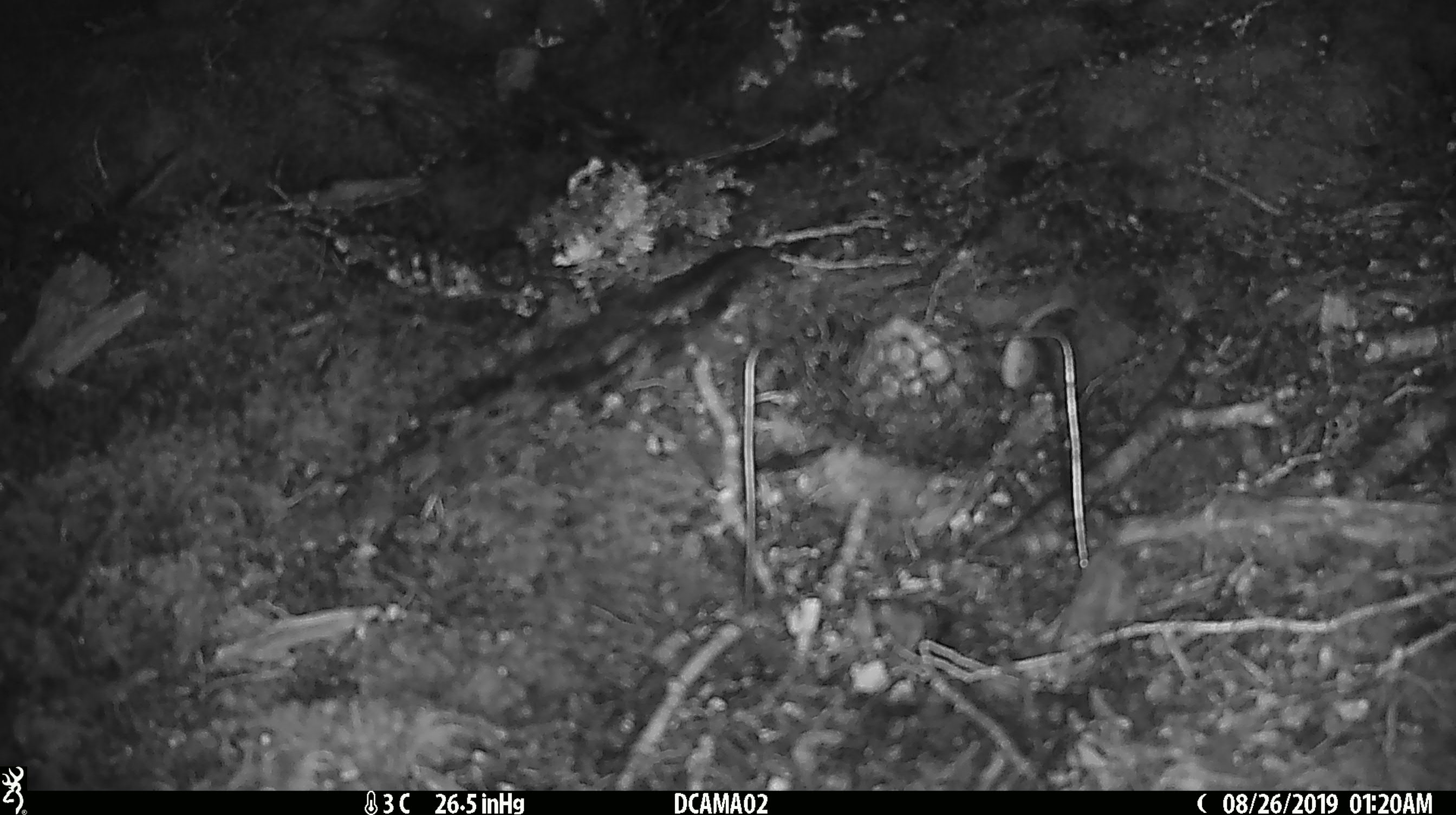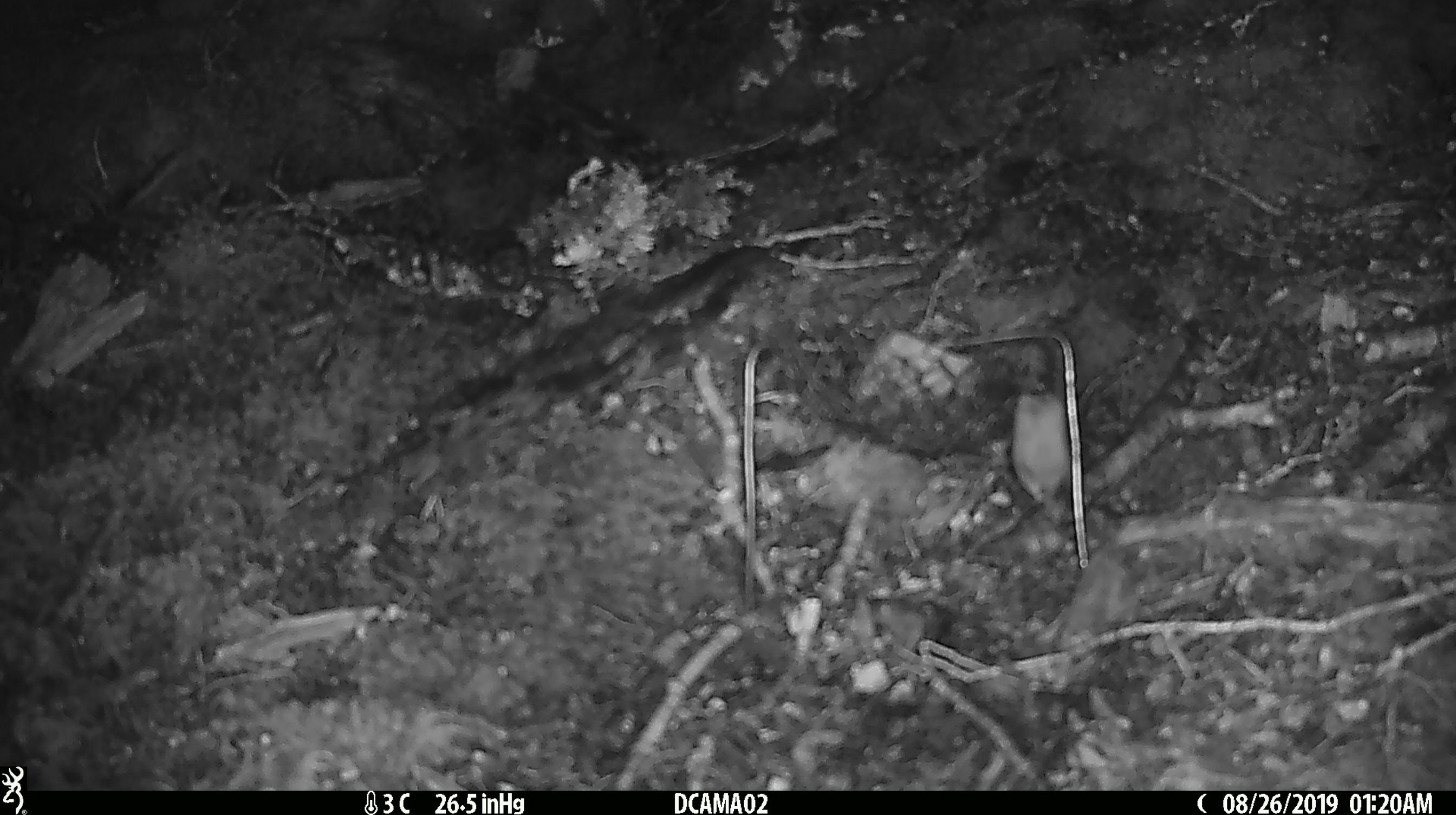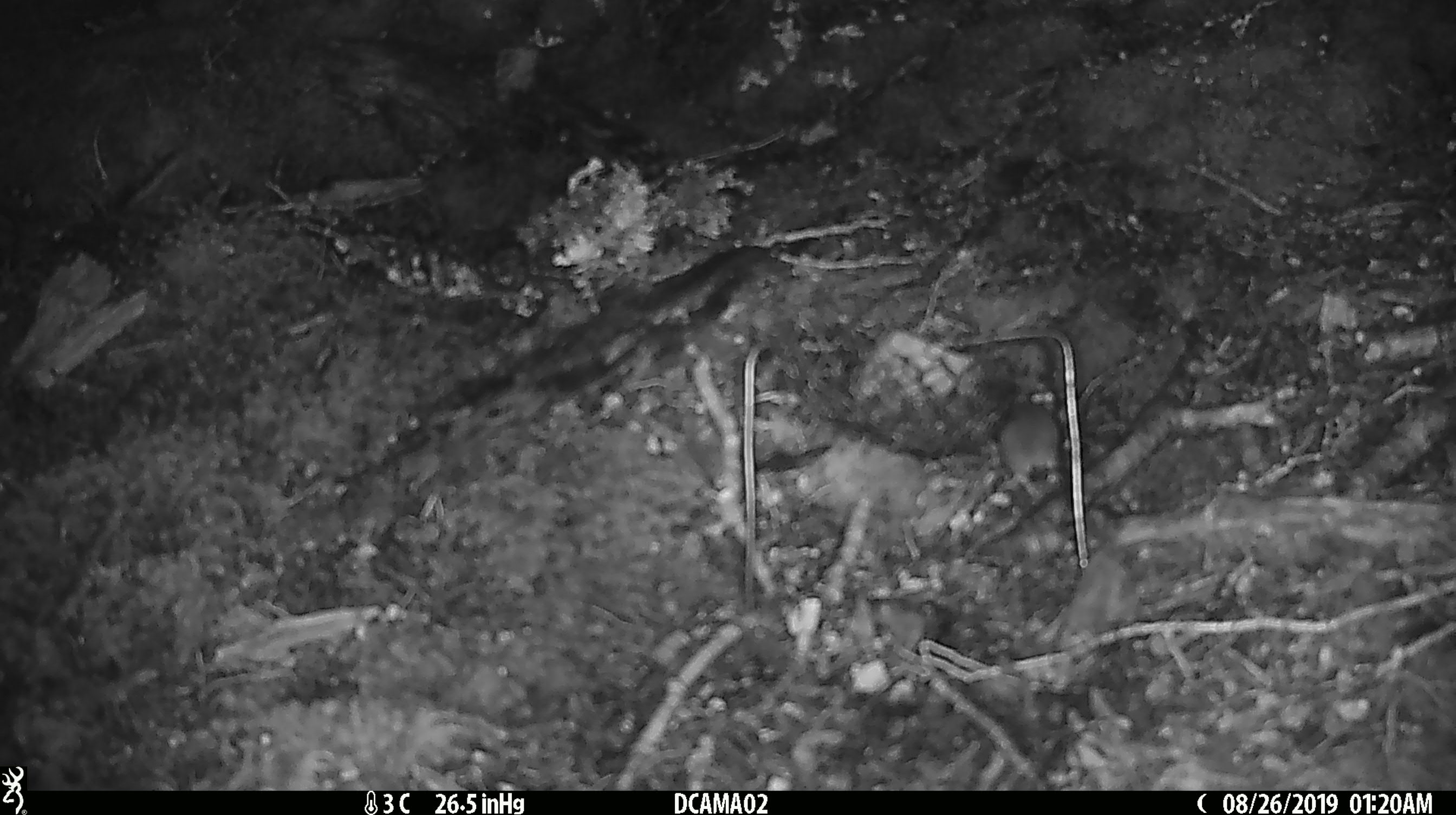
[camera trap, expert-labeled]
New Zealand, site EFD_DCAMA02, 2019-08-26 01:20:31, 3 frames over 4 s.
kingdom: Animalia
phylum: Chordata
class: Mammalia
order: Rodentia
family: Muridae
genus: Mus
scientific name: Mus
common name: mouse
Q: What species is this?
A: Mouse (Mus).